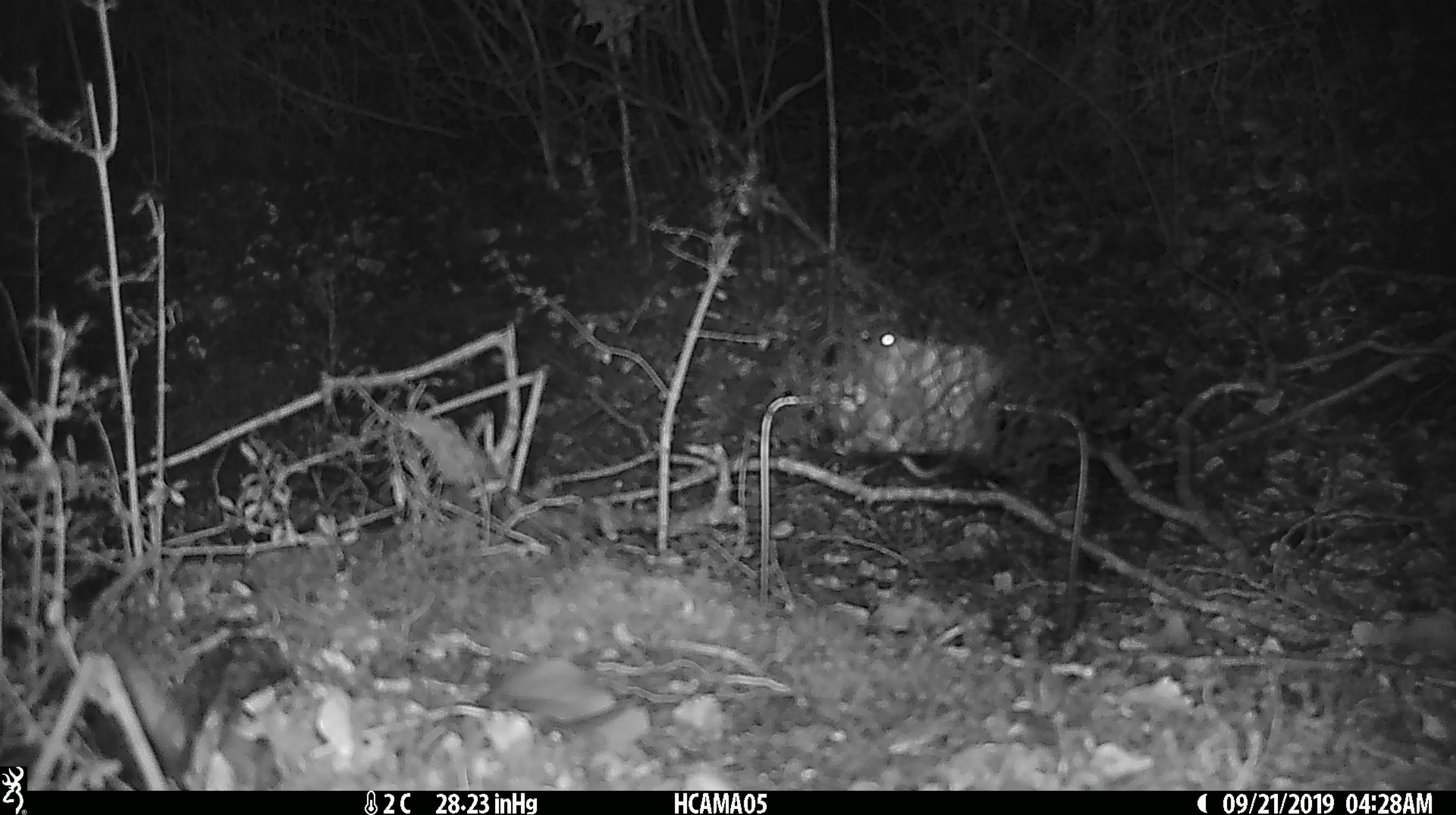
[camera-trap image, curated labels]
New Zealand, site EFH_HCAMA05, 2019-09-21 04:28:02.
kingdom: Animalia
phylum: Chordata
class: Mammalia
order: Rodentia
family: Muridae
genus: Mus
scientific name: Mus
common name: mouse